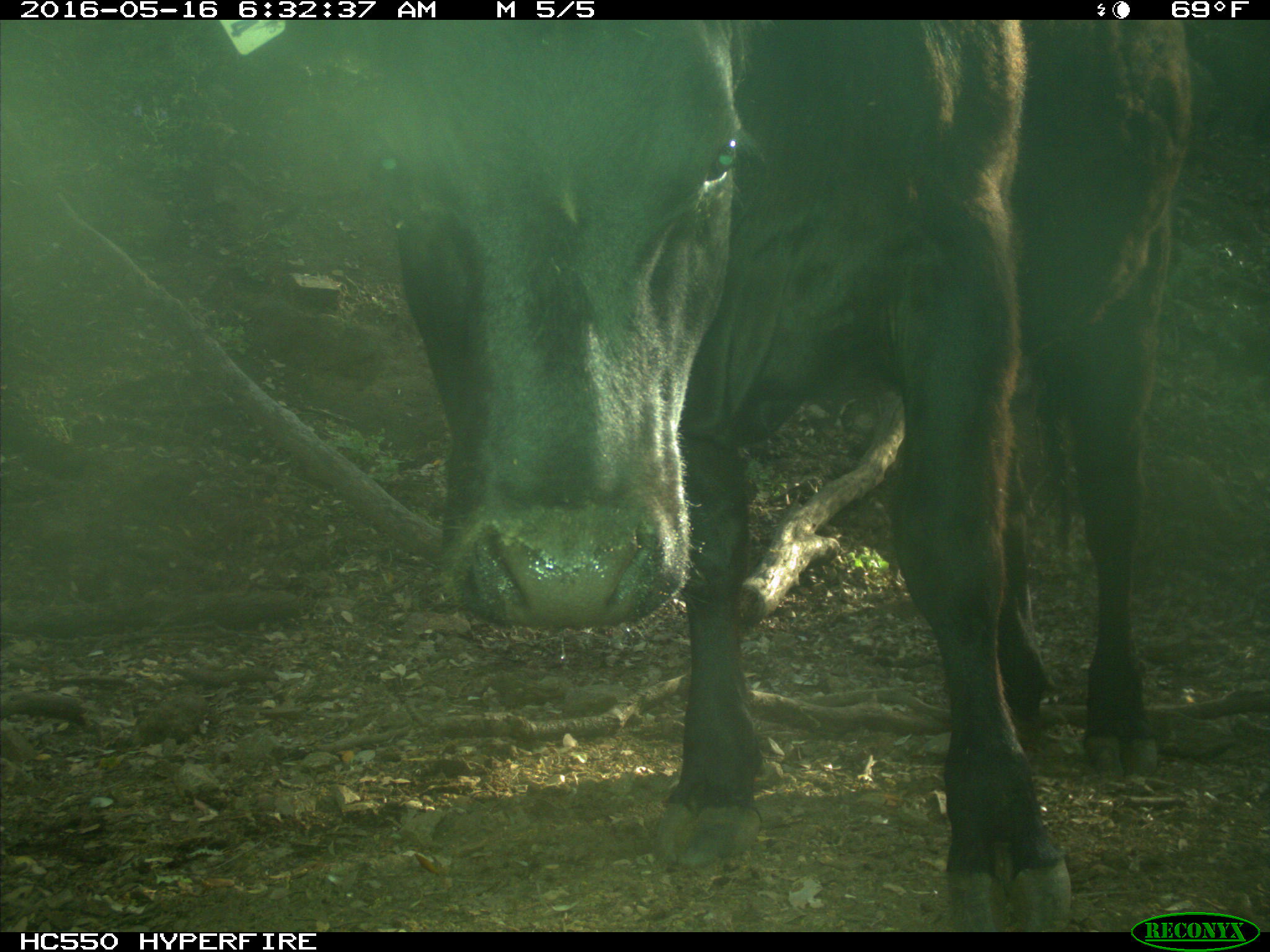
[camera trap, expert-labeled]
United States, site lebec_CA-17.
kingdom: Animalia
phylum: Chordata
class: Mammalia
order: Artiodactyla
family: Bovidae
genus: Bos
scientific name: Bos taurus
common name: domestic cow